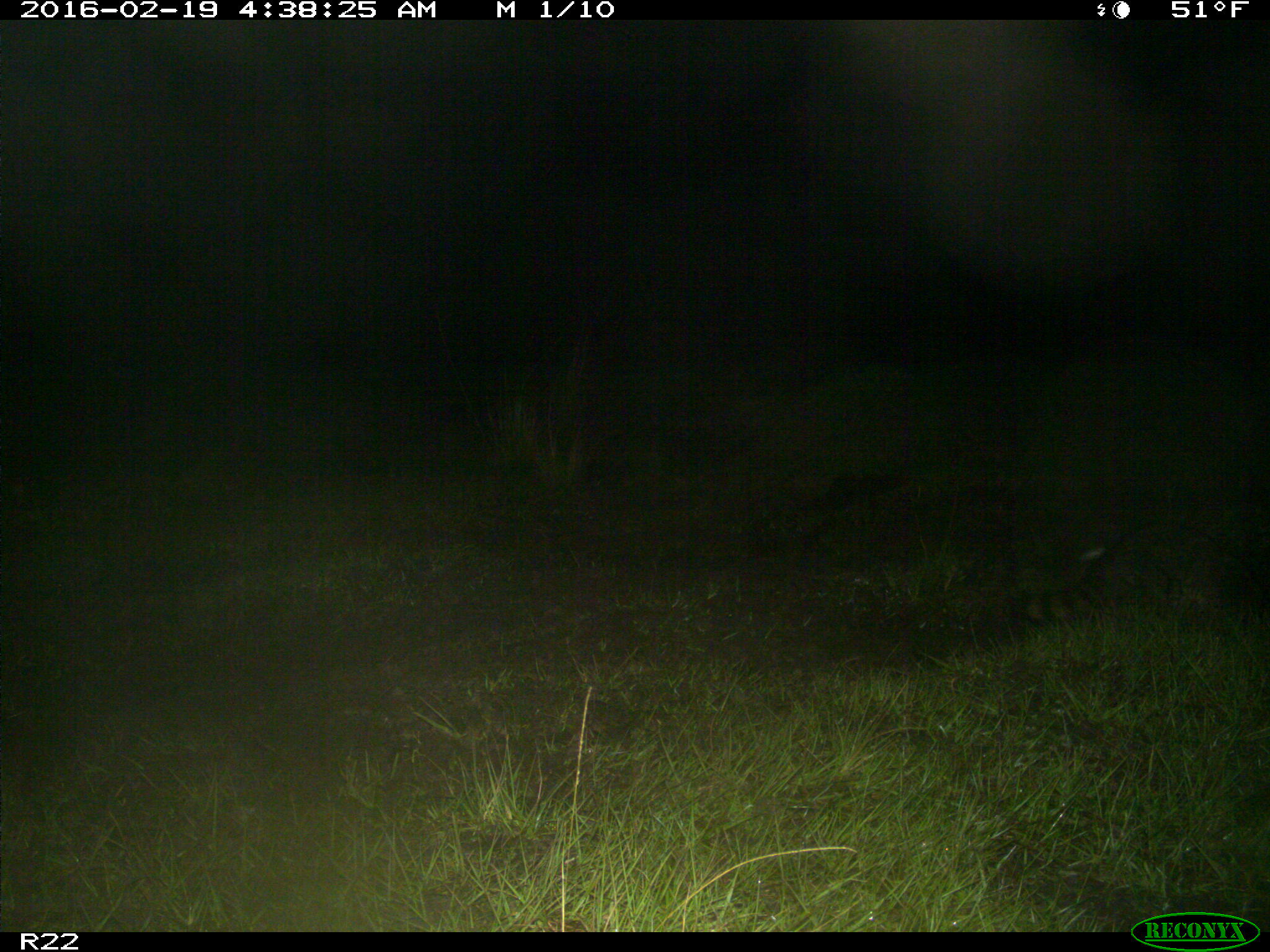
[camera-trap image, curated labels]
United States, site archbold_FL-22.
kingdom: Animalia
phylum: Chordata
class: Mammalia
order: Carnivora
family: Procyonidae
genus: Procyon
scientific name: Procyon lotor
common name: common raccoon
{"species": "Procyon lotor (common raccoon)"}